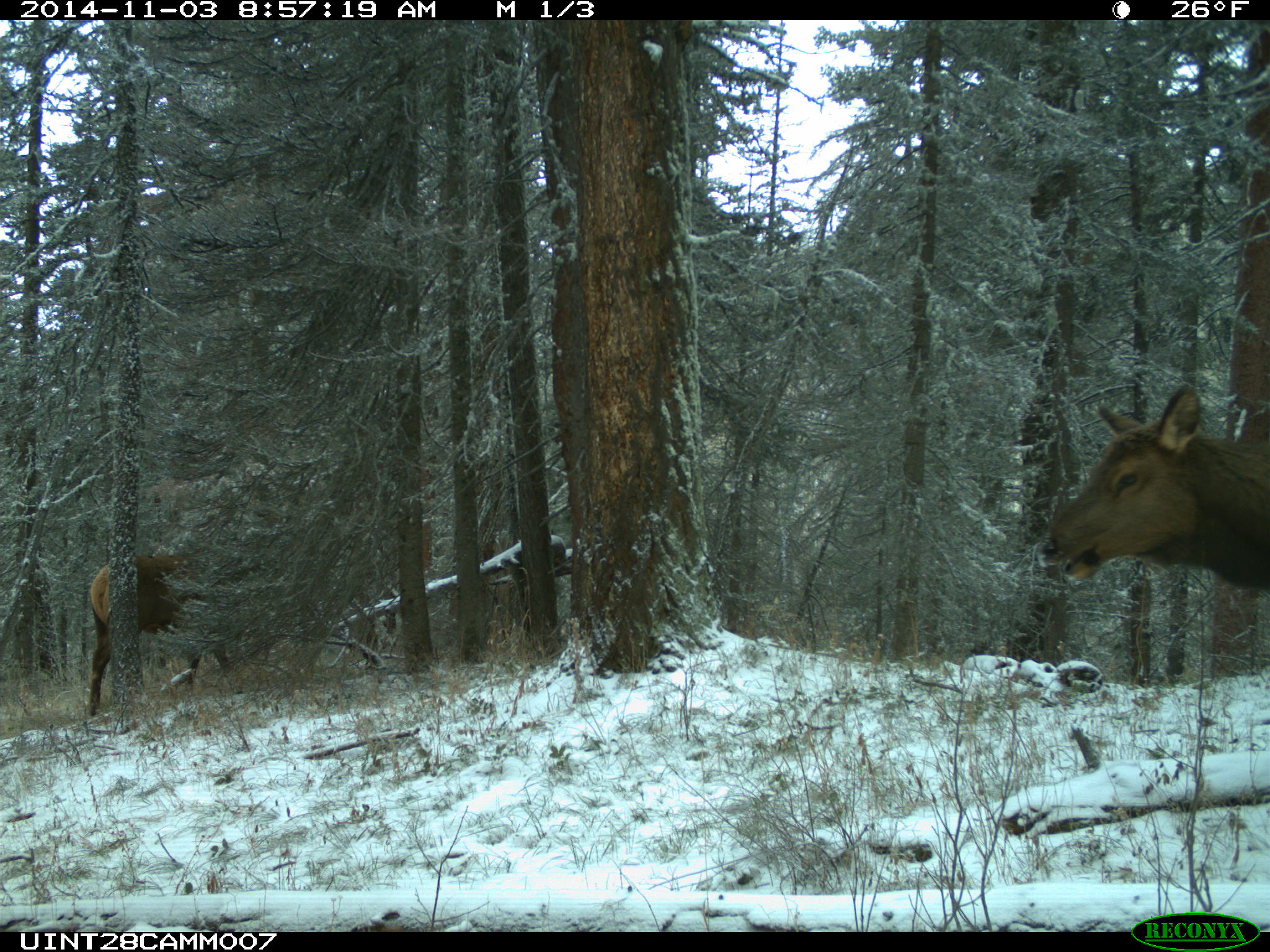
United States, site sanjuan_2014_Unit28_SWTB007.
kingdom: Animalia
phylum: Chordata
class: Mammalia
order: Artiodactyla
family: Cervidae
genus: Cervus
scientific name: Cervus elaphus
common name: red deer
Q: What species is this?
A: Cervus elaphus (red deer).